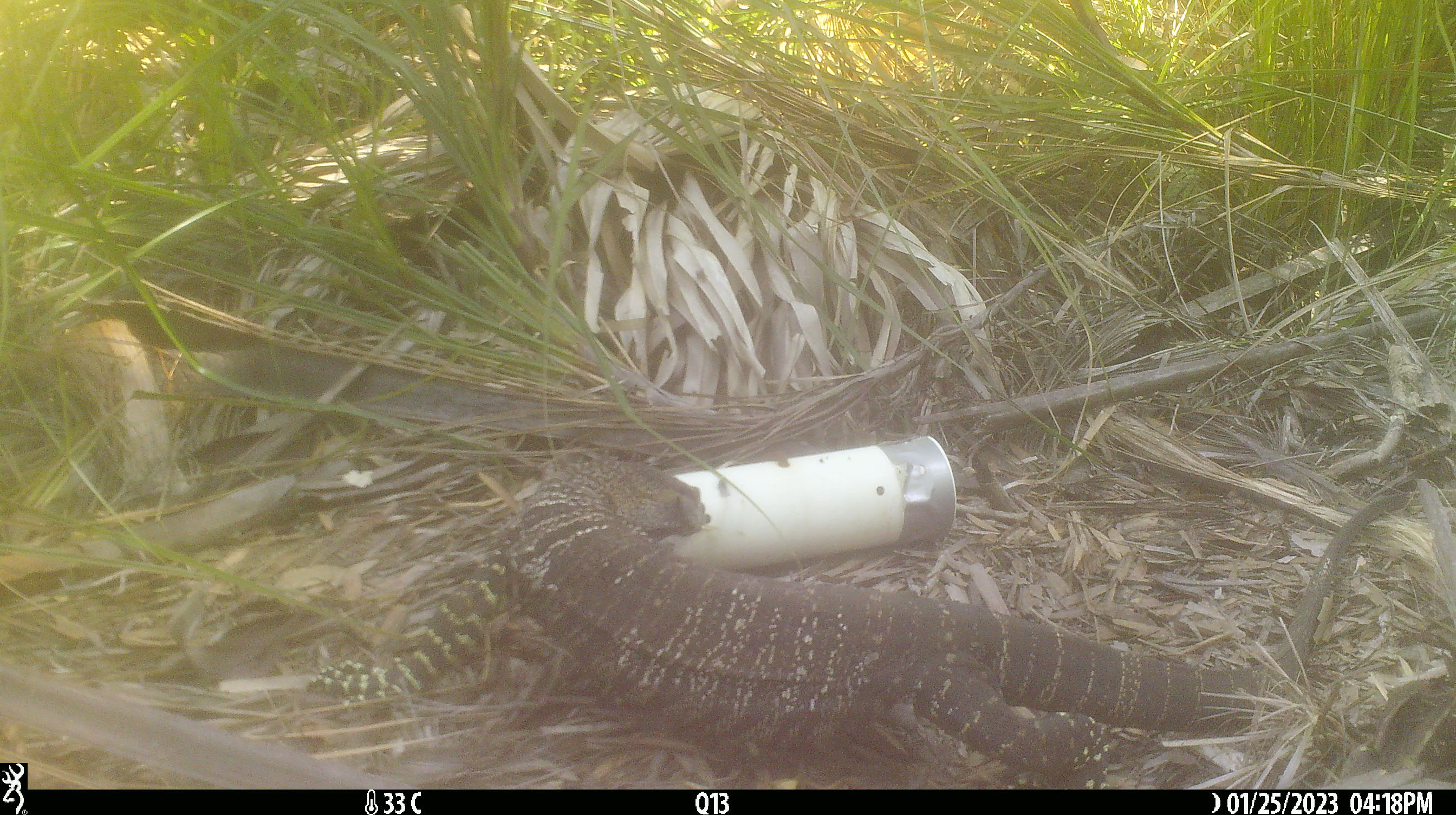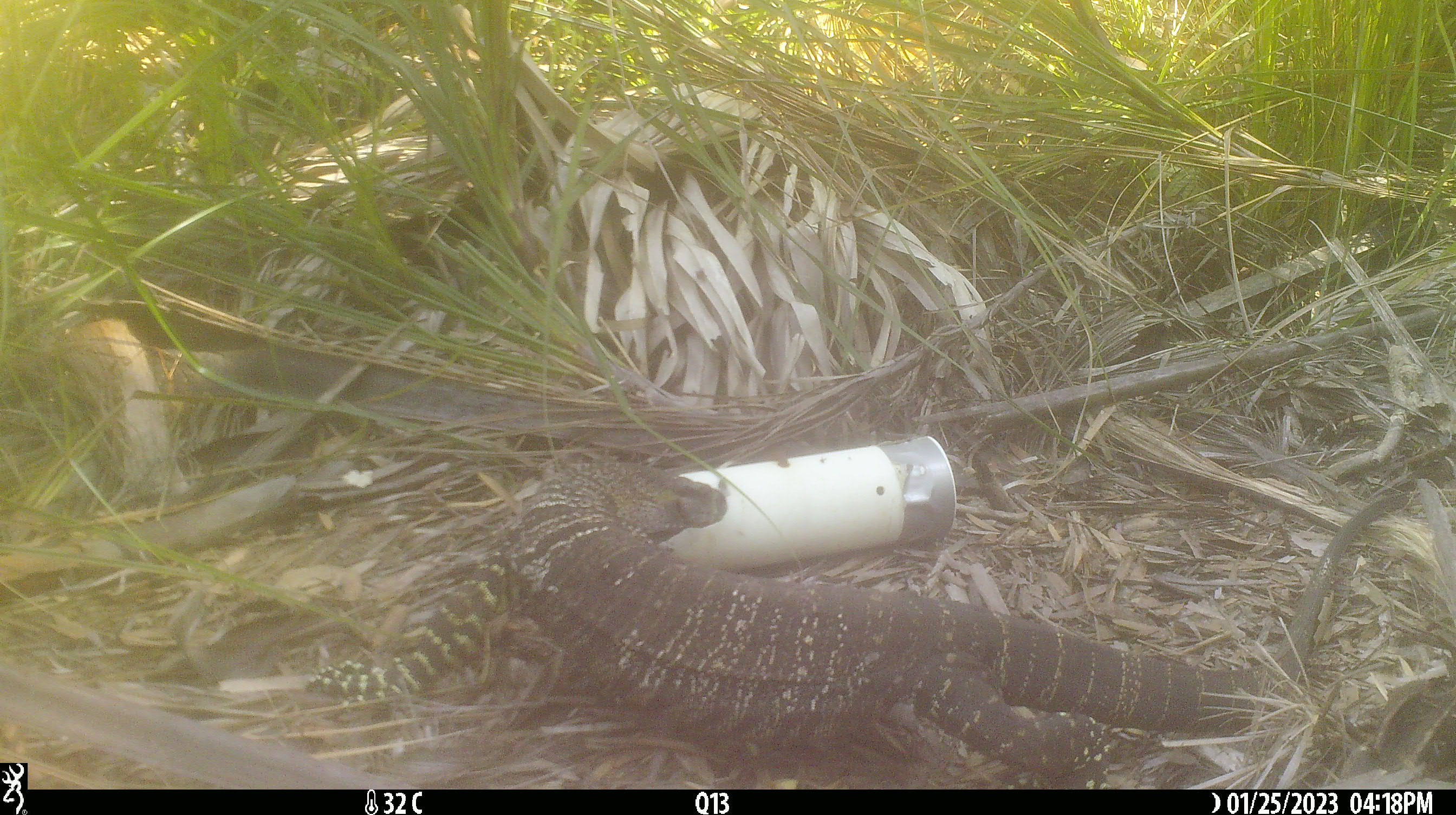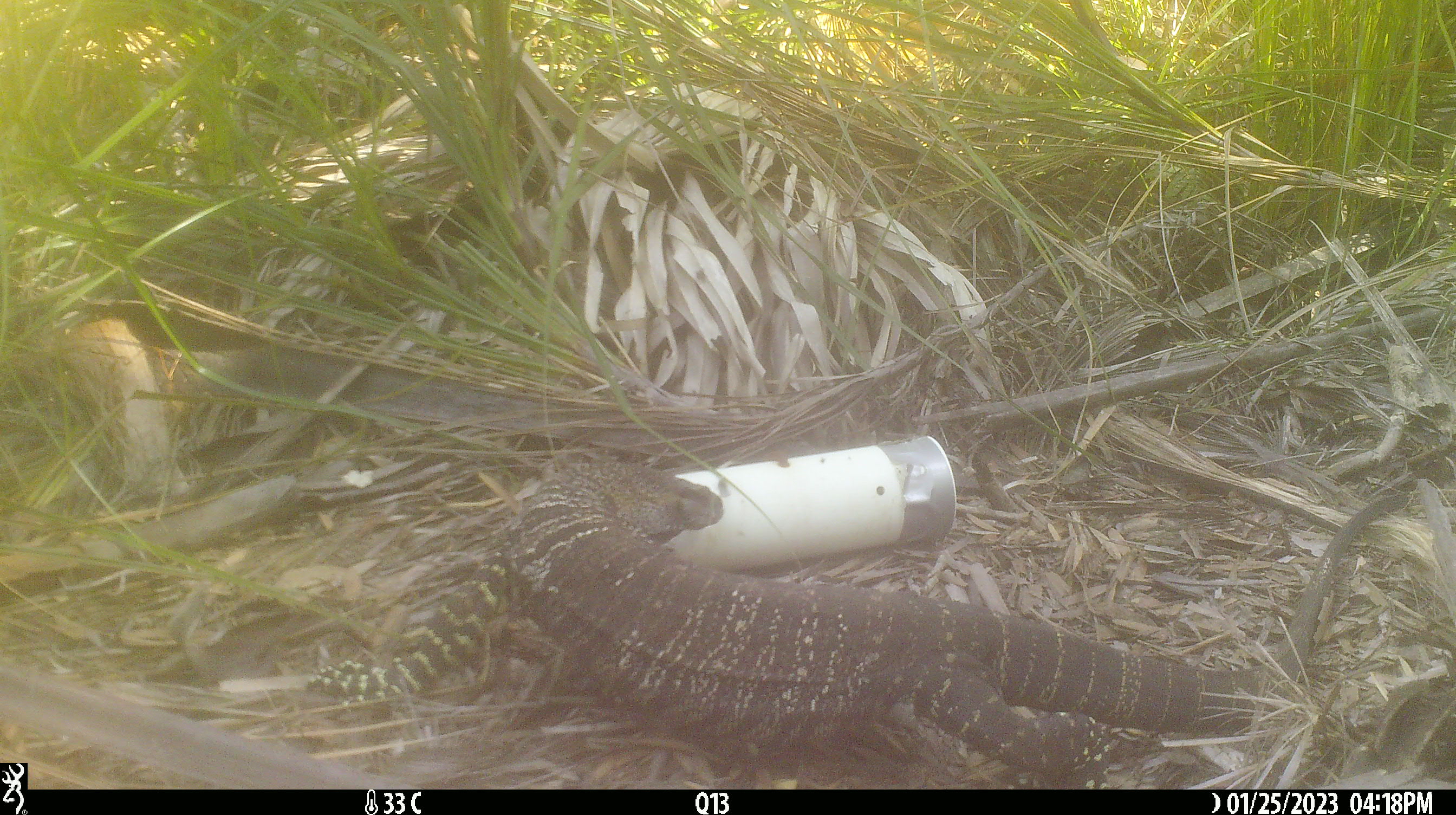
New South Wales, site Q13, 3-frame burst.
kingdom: Animalia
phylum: Chordata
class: Reptilia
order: Squamata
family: Varanidae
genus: Varanus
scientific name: Varanus varius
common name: lace monitor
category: goanna